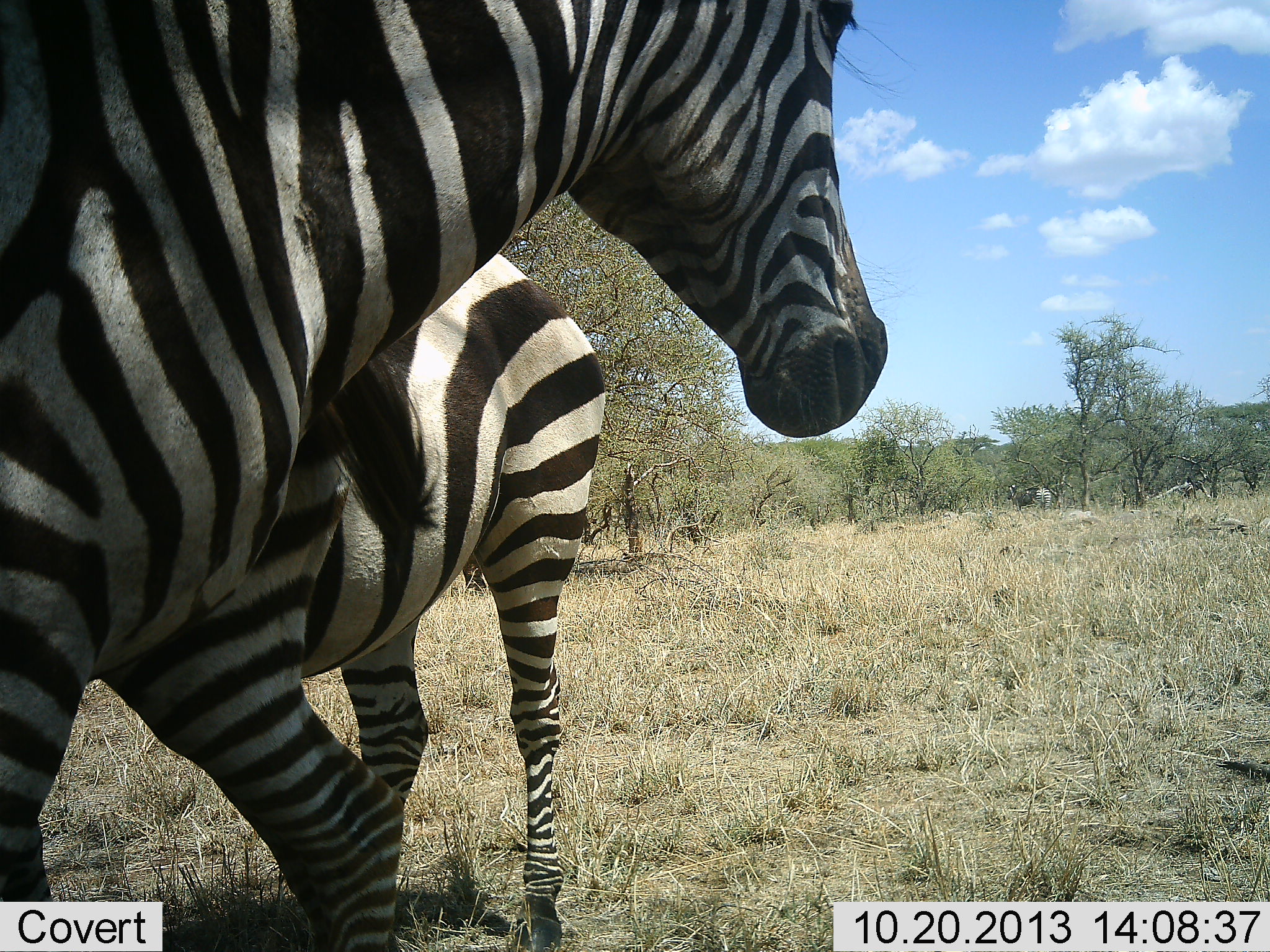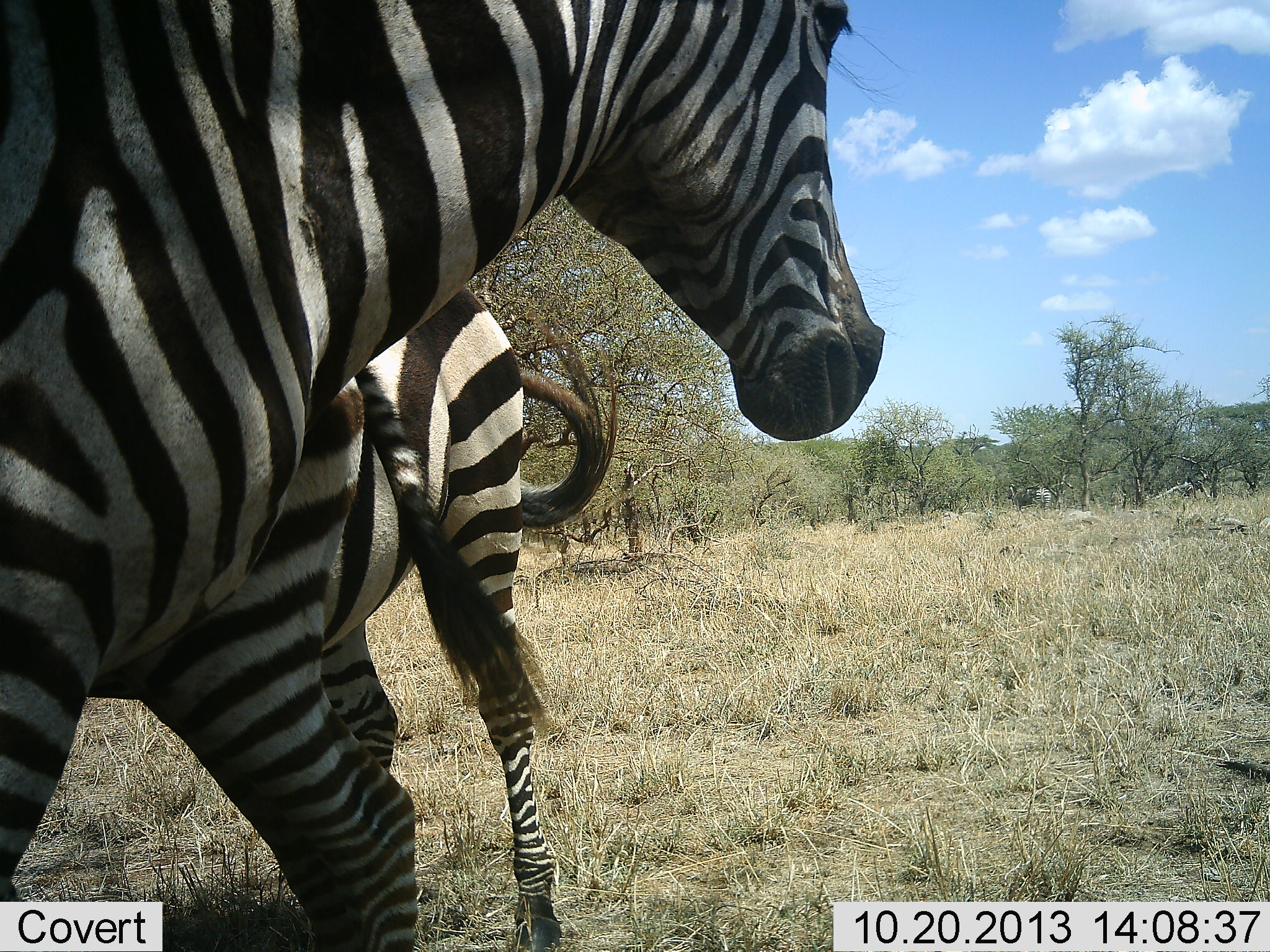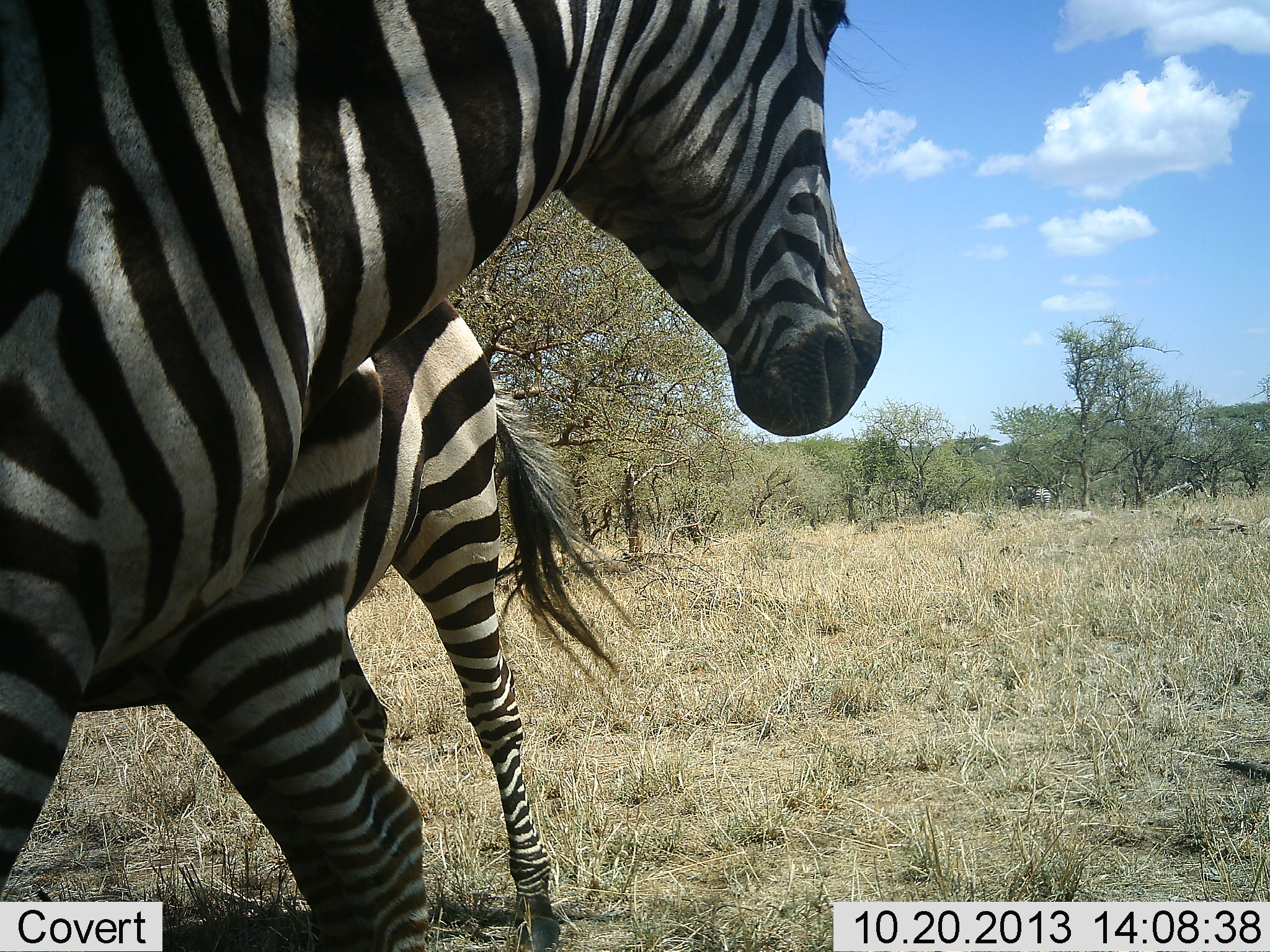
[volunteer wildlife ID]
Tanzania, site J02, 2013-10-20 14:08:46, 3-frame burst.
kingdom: Animalia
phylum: Chordata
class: Mammalia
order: Perissodactyla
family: Equidae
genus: Equus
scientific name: Equus quagga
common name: plains zebra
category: zebra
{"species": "zebra (plains zebra) (Equus quagga)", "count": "2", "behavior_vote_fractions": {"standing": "81%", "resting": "0%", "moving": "8%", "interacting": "23%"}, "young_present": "8%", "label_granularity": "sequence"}